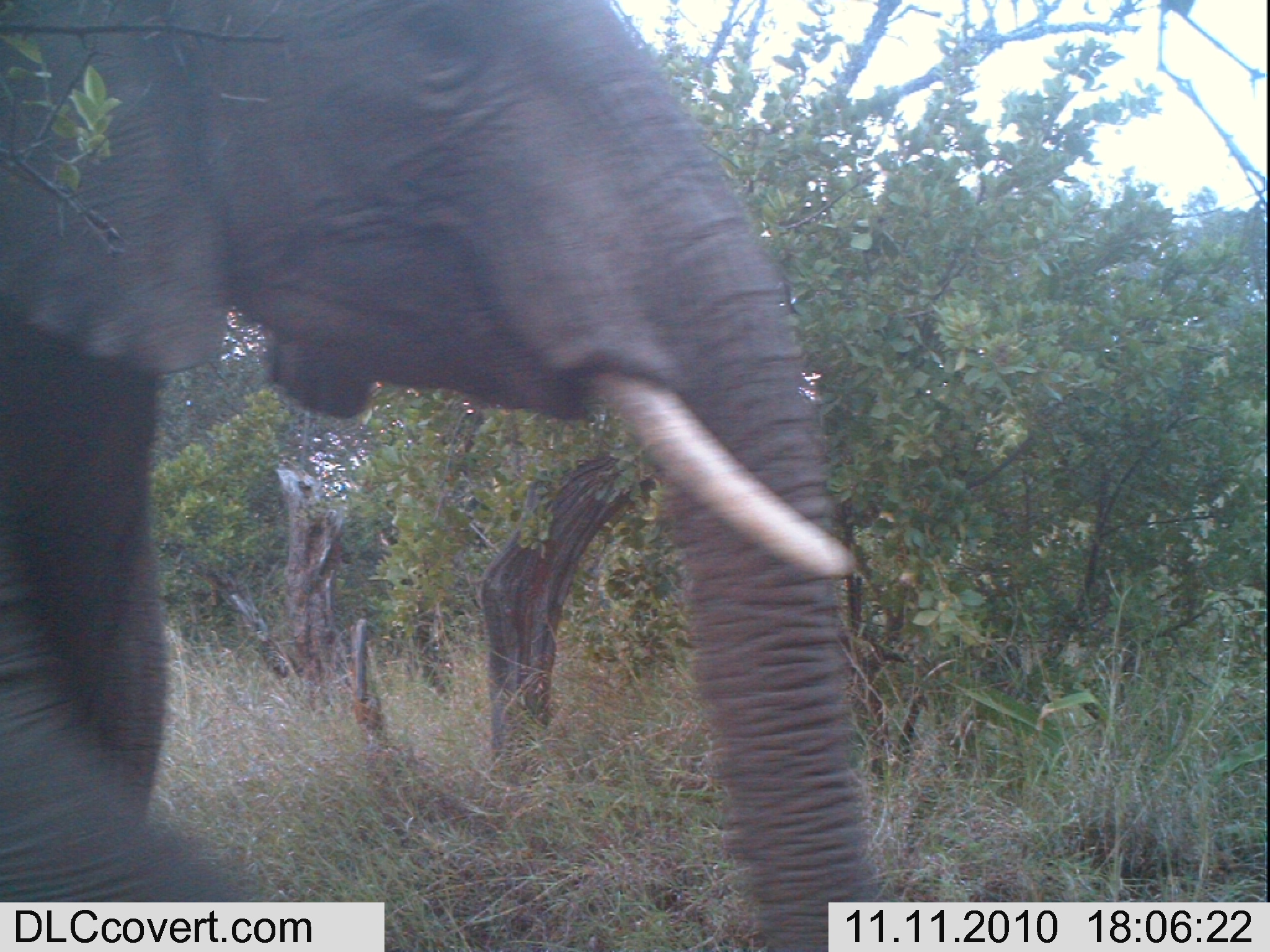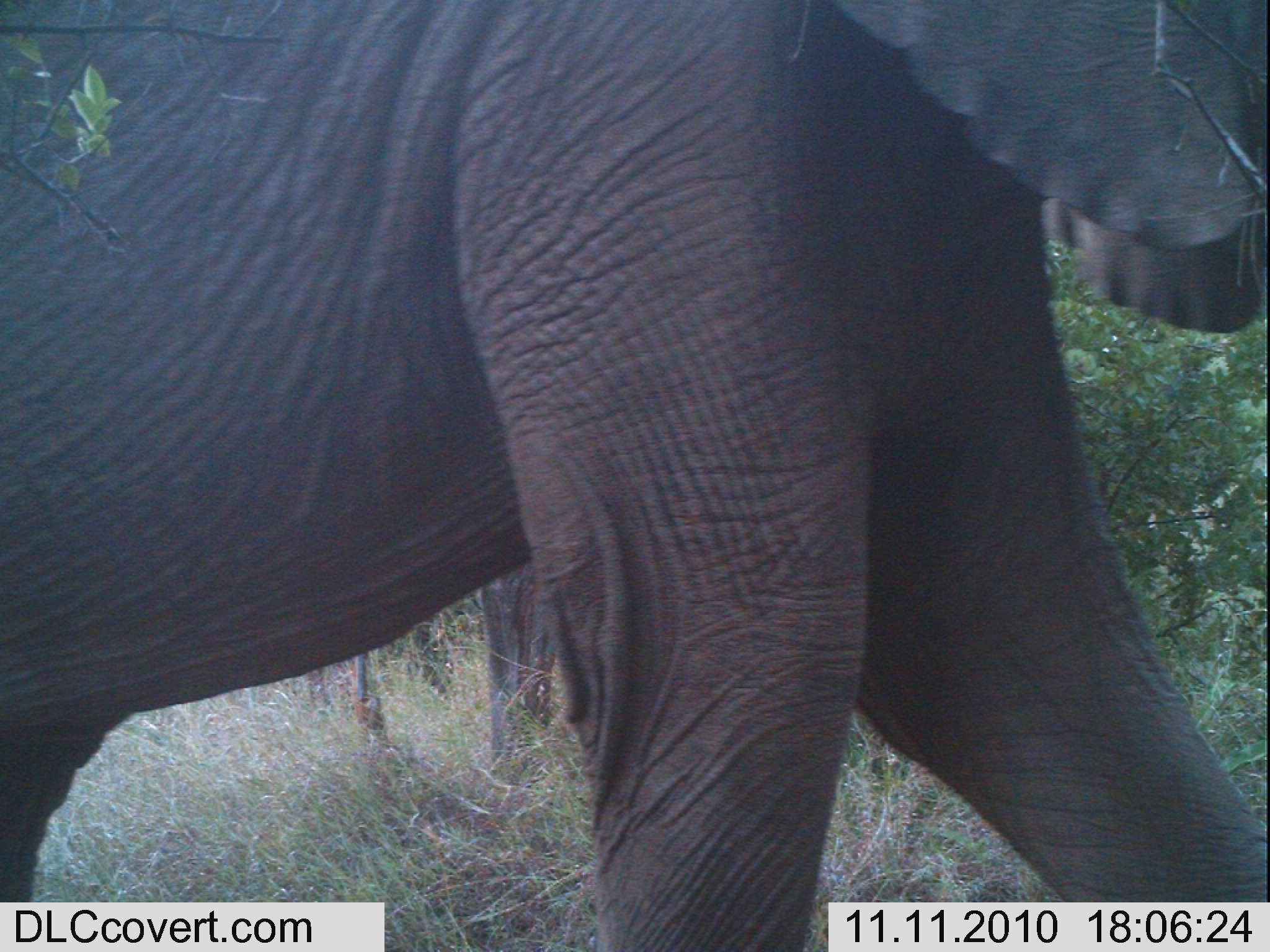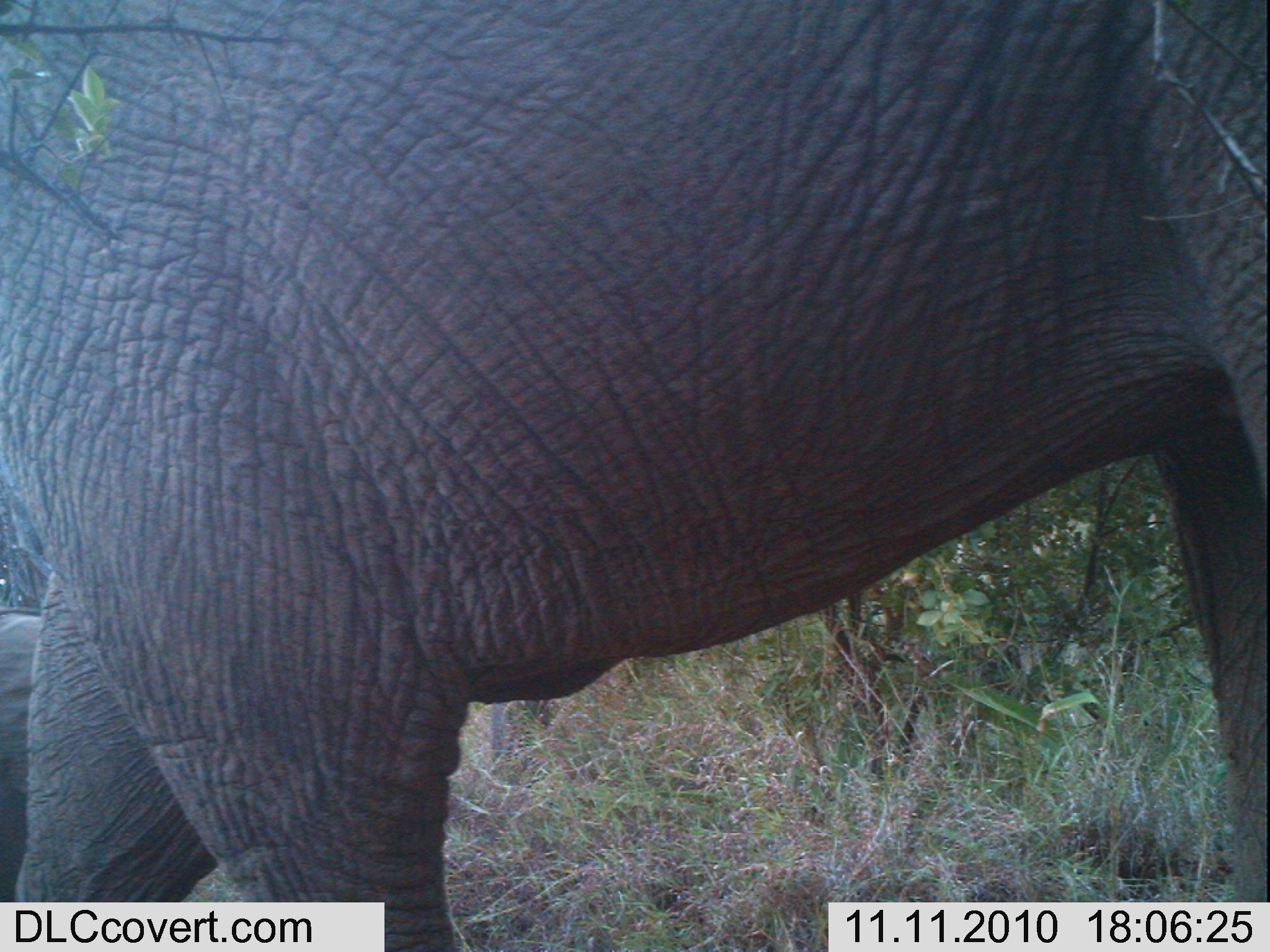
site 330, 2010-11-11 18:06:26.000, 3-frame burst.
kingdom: Animalia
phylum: Chordata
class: Mammalia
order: Proboscidea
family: Elephantidae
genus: Loxodonta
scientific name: Loxodonta africana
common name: african bush elephant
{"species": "Loxodonta africana (african bush elephant)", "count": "1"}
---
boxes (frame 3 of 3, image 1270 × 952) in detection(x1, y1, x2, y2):
loxodonta africana: detection(0, 0, 1270, 952)